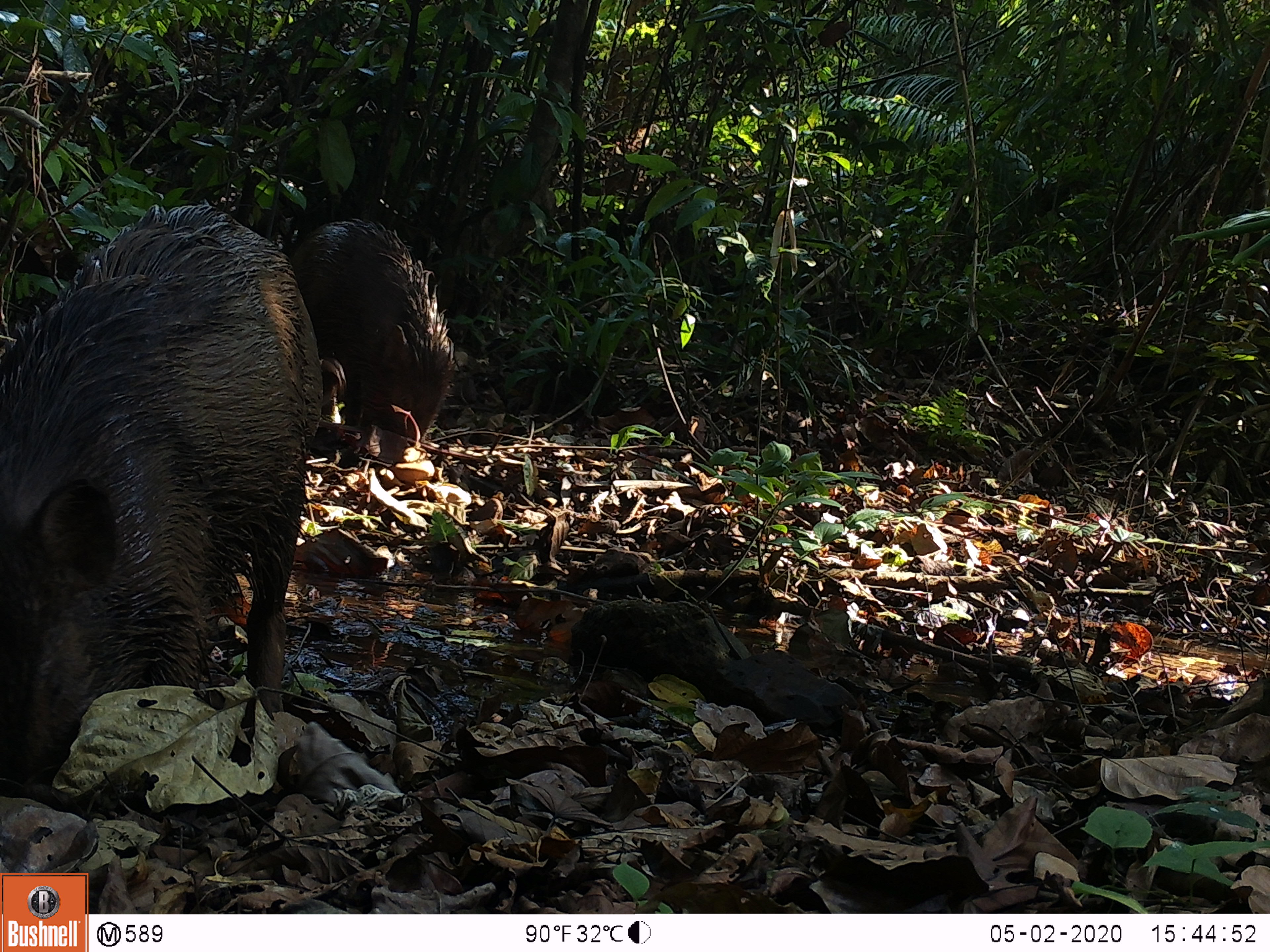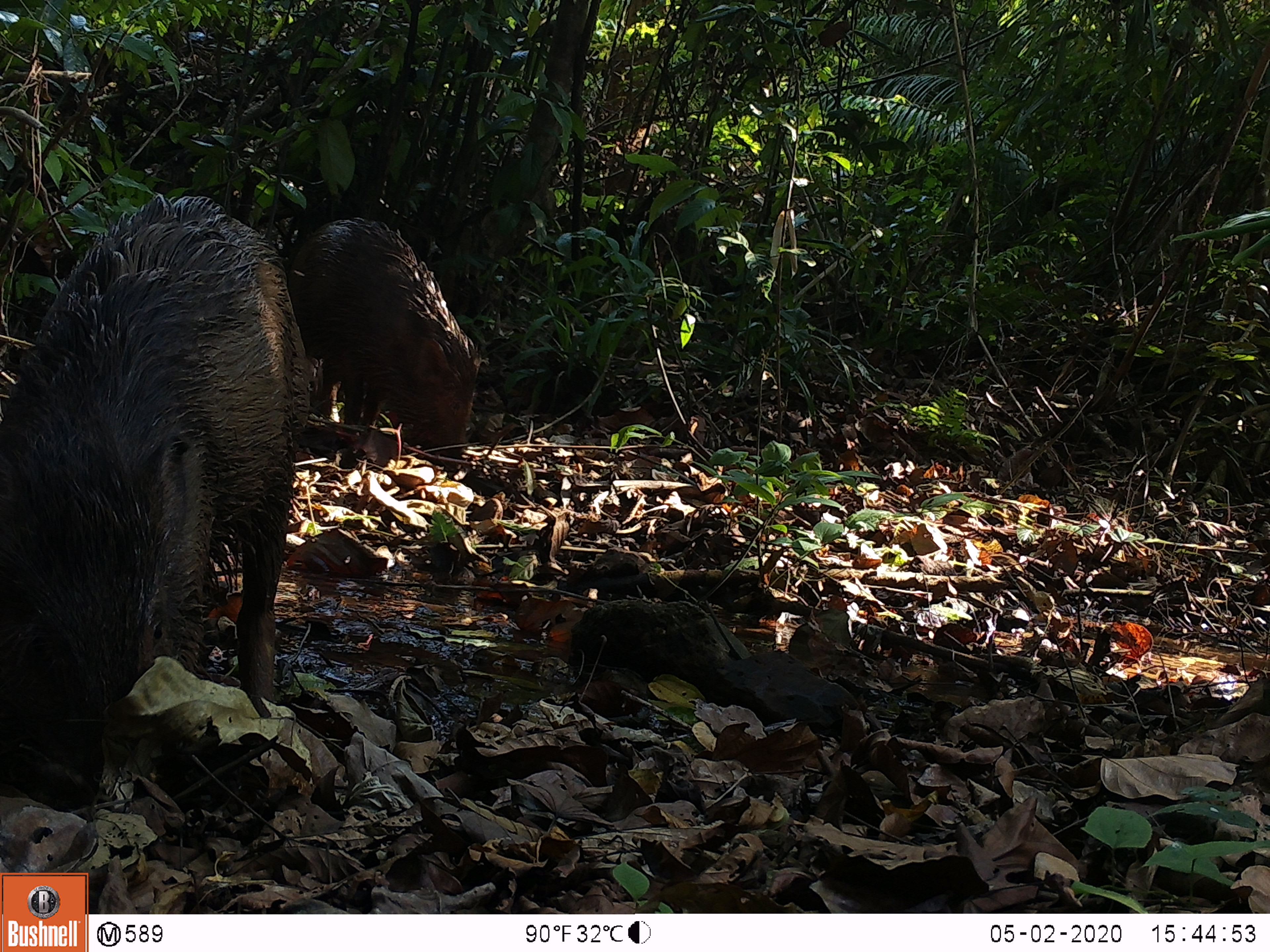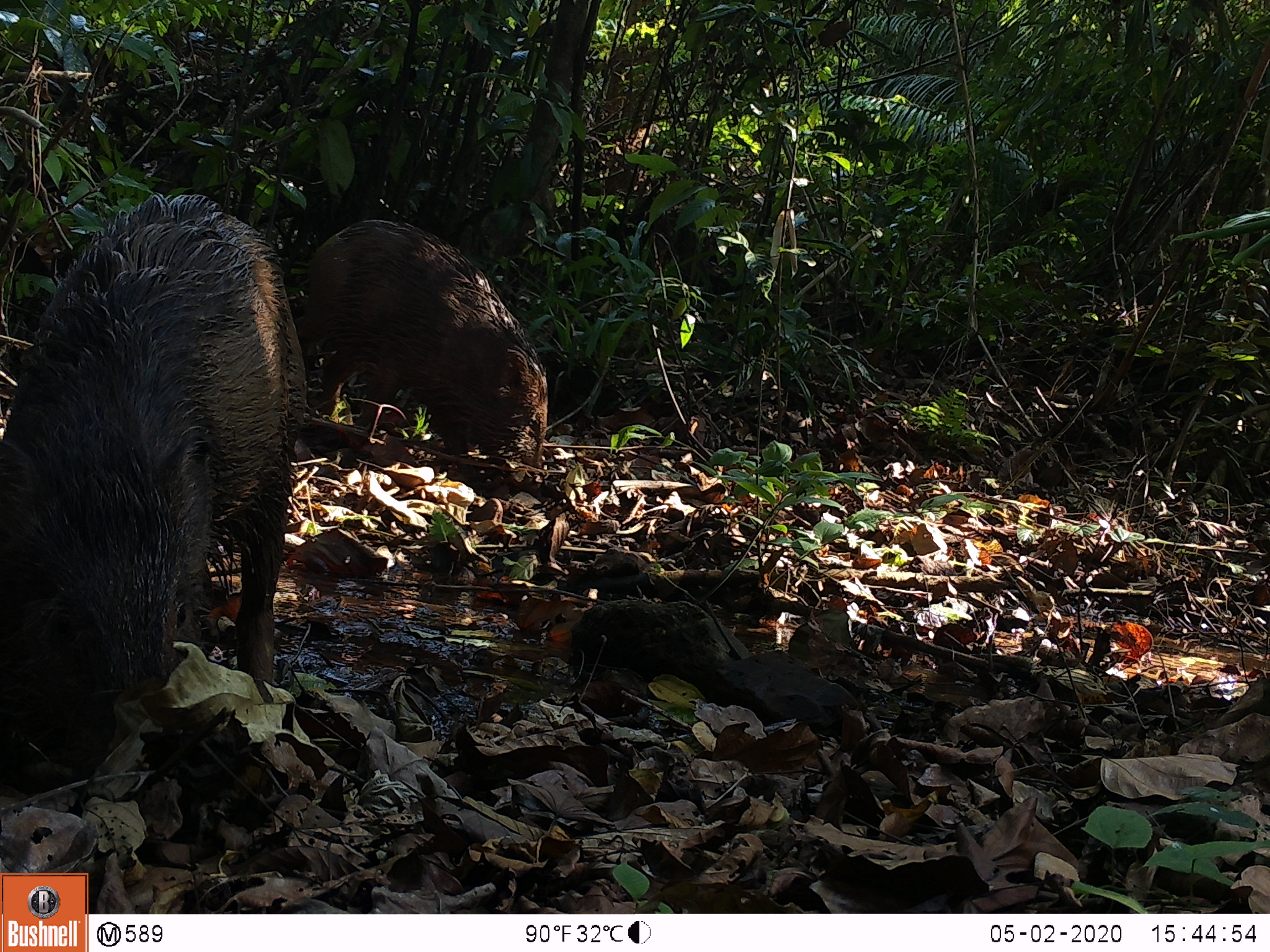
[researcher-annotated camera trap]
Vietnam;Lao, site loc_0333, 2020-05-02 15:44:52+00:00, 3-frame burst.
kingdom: Animalia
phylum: Chordata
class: Mammalia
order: Artiodactyla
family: Suidae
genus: Sus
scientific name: Sus scrofa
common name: eurasian wild pig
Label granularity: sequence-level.